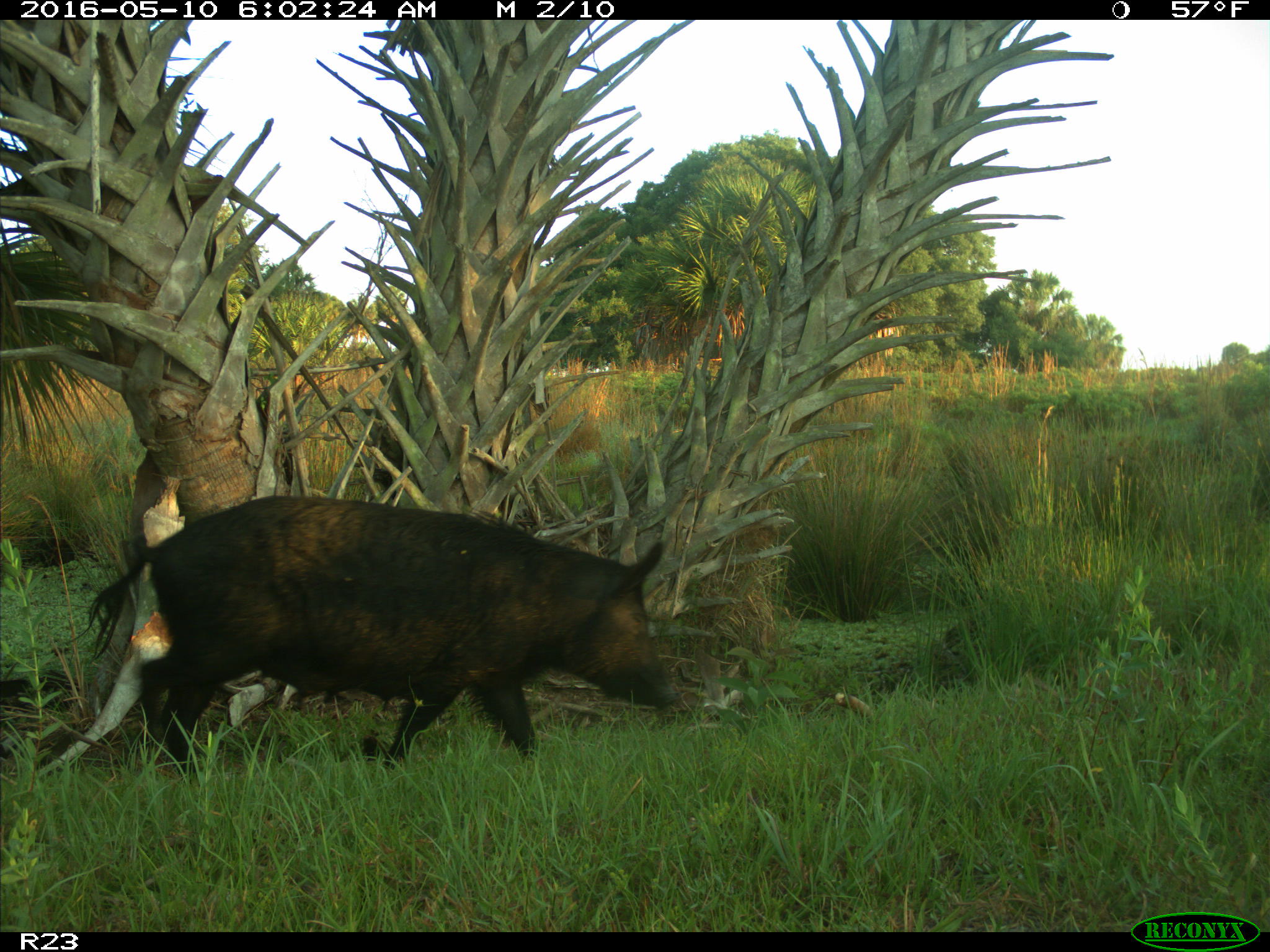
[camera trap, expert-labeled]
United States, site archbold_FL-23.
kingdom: Animalia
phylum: Chordata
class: Mammalia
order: Artiodactyla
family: Suidae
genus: Sus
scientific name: Sus scrofa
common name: wild boar